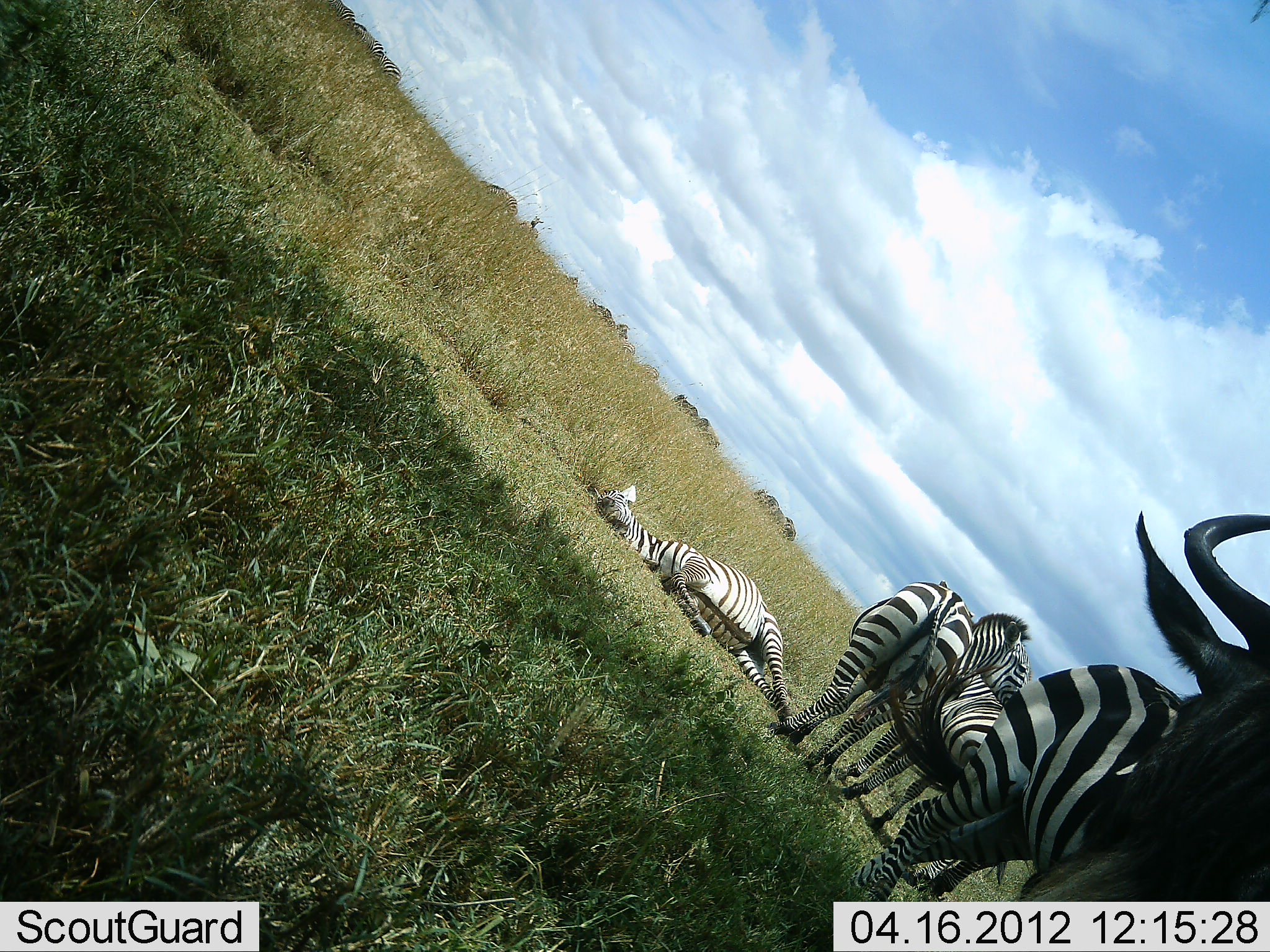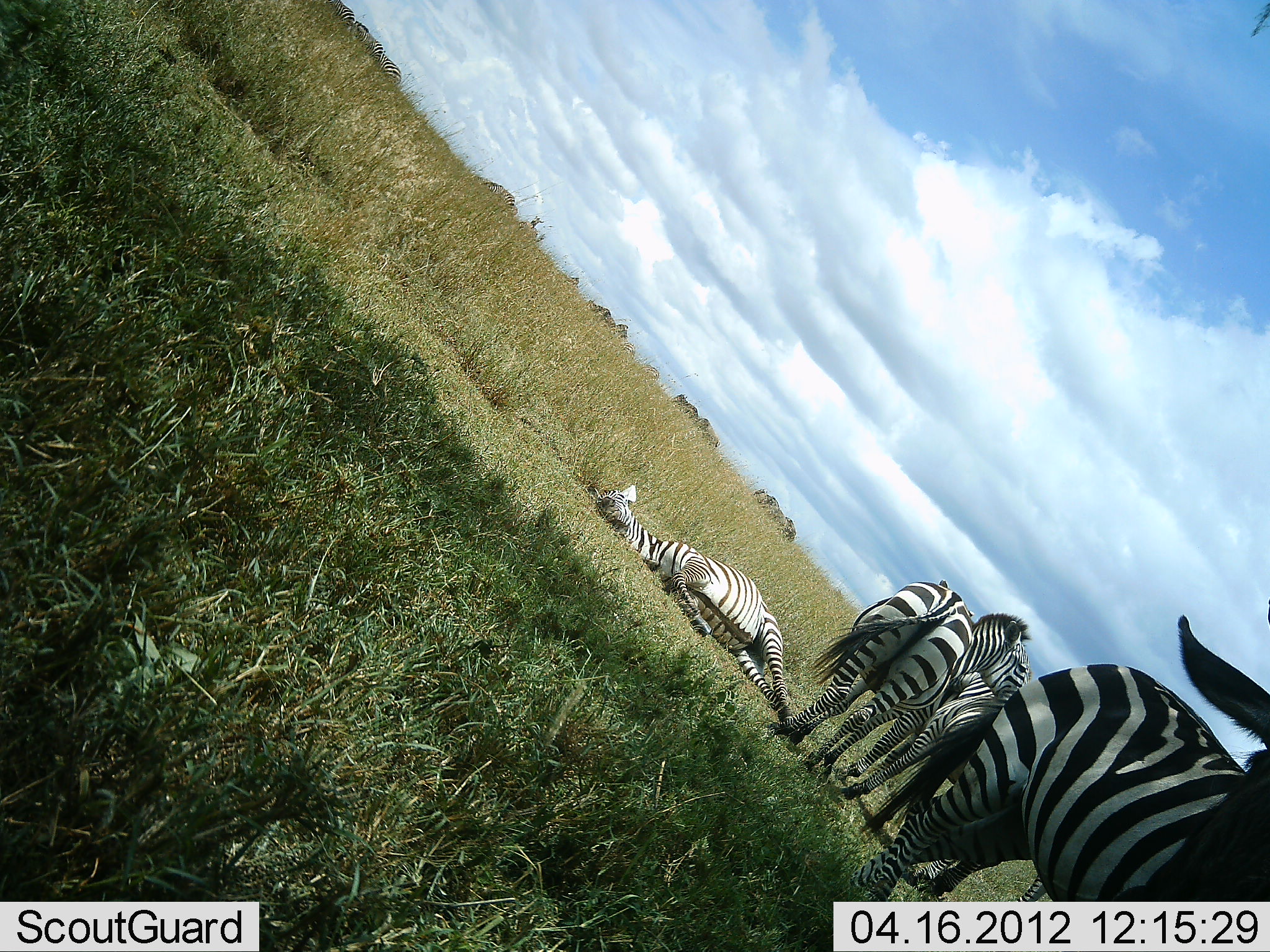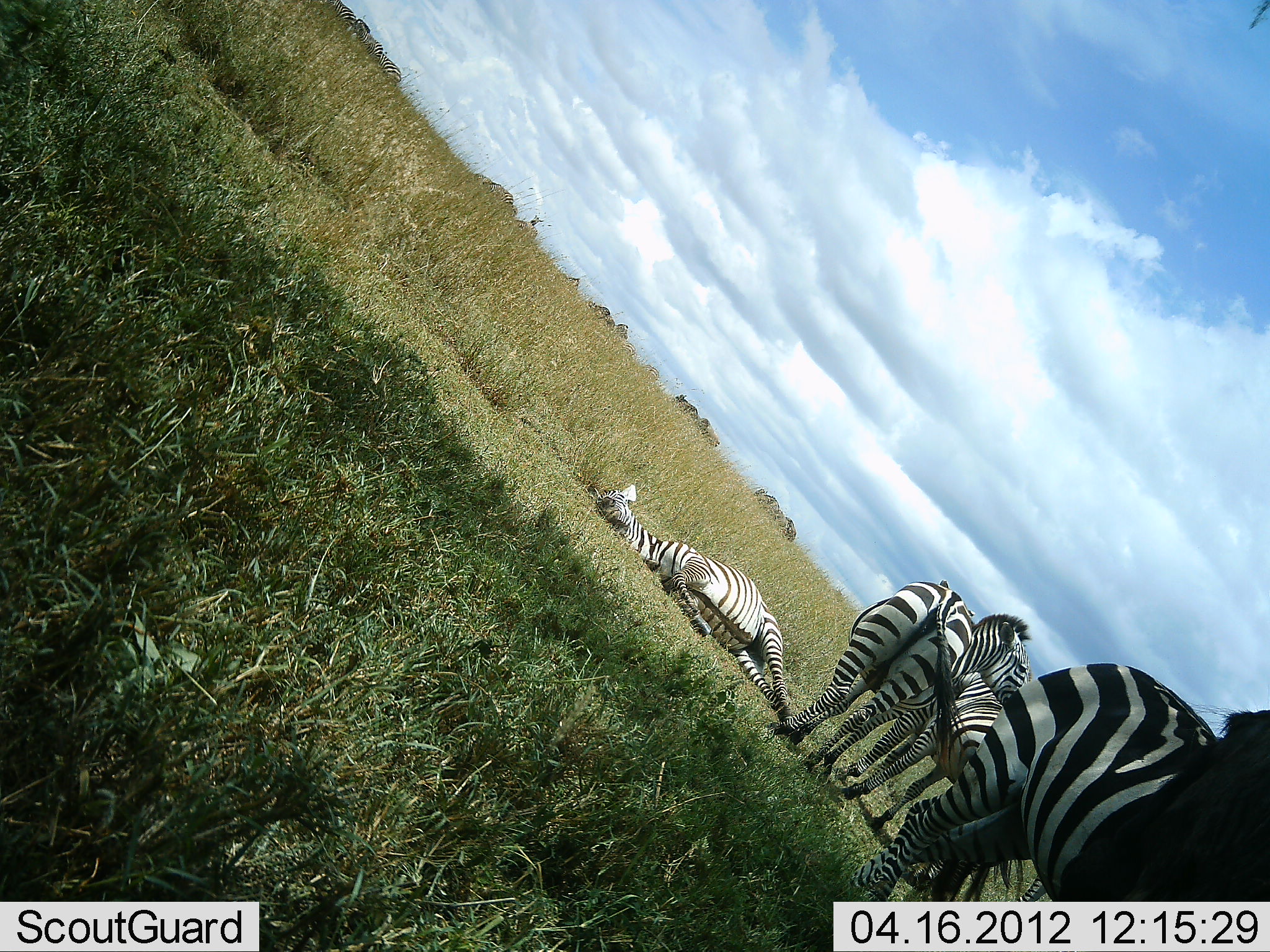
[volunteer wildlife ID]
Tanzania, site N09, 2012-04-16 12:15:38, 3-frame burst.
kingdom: Animalia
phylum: Chordata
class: Mammalia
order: Perissodactyla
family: Equidae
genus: Equus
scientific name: Equus quagga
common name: plains zebra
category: zebra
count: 4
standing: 91%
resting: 96%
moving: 4%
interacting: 9%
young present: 4%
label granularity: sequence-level